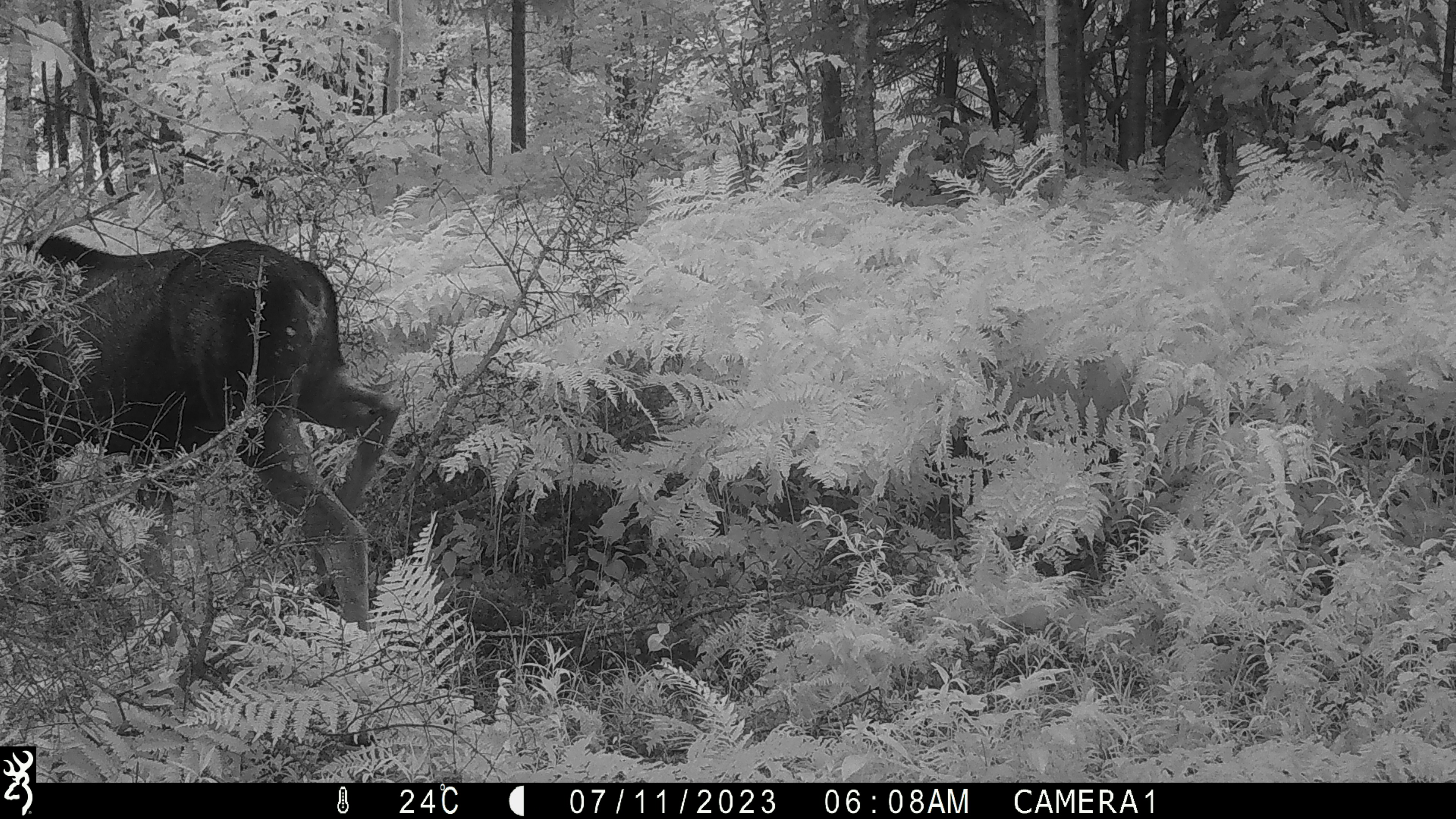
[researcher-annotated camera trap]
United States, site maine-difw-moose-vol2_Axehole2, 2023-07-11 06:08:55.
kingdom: Animalia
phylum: Chordata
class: Mammalia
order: Artiodactyla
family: Cervidae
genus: Alces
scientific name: Alces alces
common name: moose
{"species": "moose (Alces alces)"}